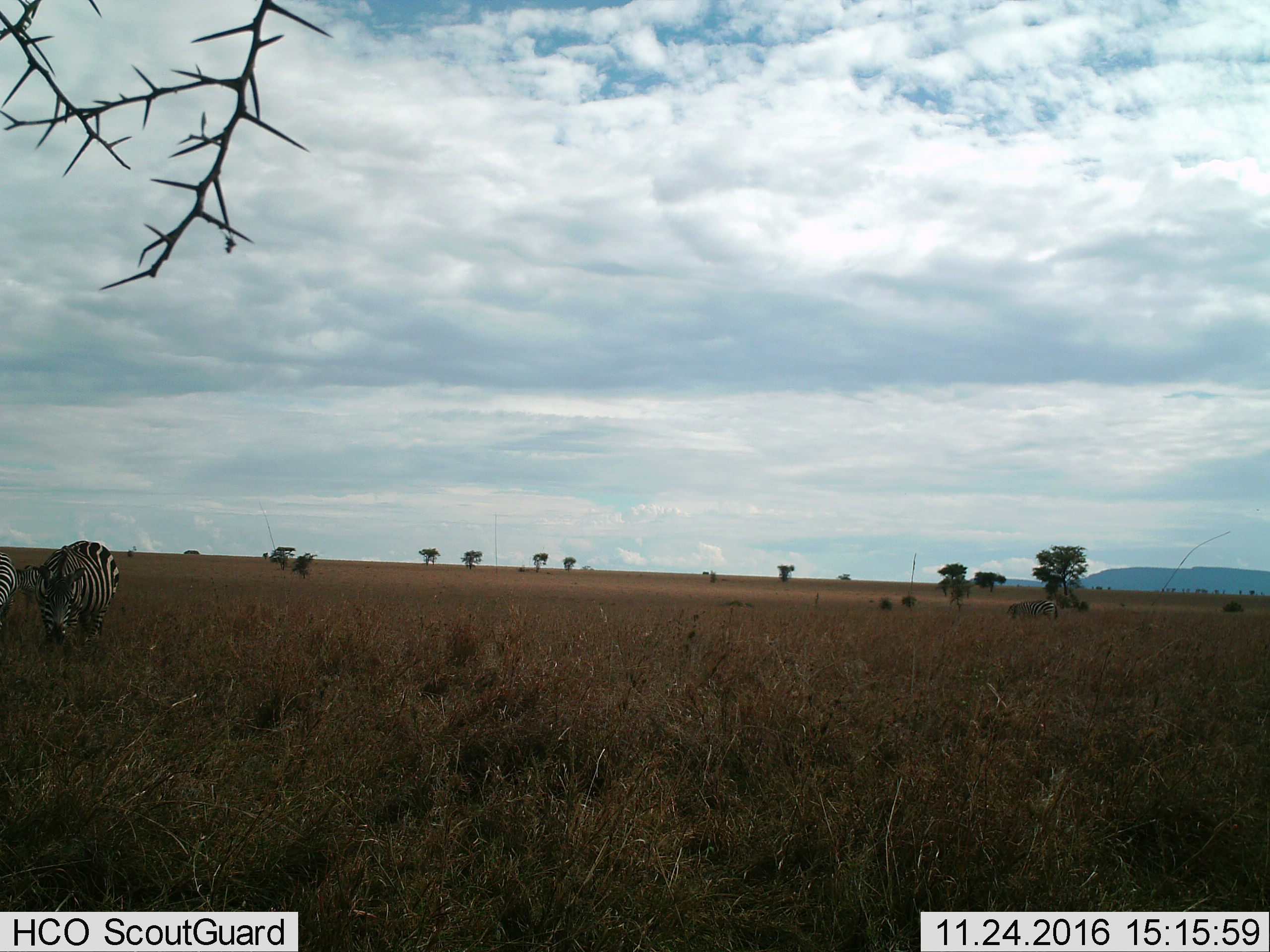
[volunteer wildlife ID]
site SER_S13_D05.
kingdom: Animalia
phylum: Chordata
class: Mammalia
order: Perissodactyla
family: Equidae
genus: Equus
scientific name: Equus quagga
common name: plains zebra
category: zebraplains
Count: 4.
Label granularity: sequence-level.